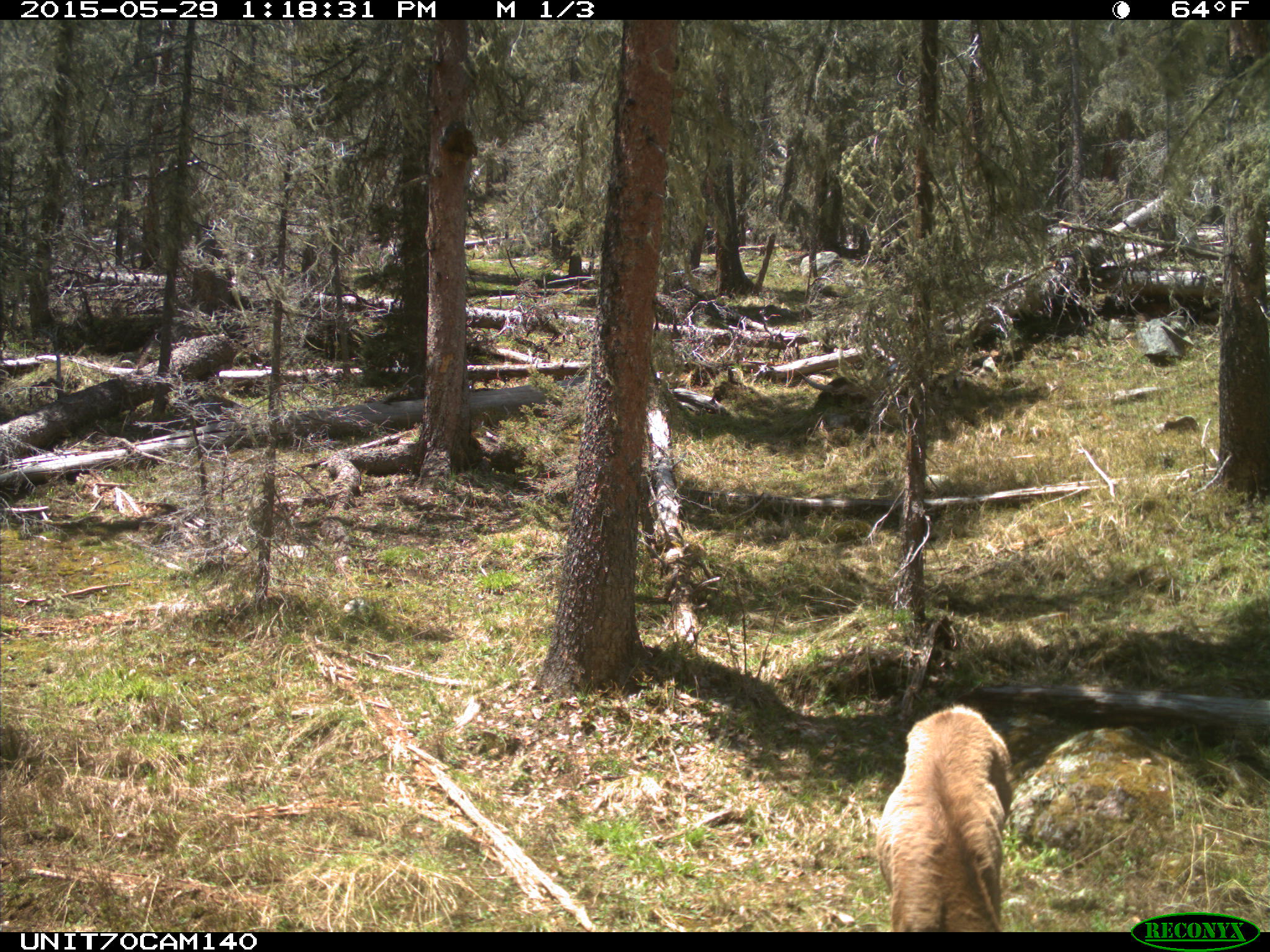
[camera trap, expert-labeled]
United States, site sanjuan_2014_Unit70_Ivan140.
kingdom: Animalia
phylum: Chordata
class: Mammalia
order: Artiodactyla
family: Cervidae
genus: Cervus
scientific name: Cervus elaphus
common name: red deer